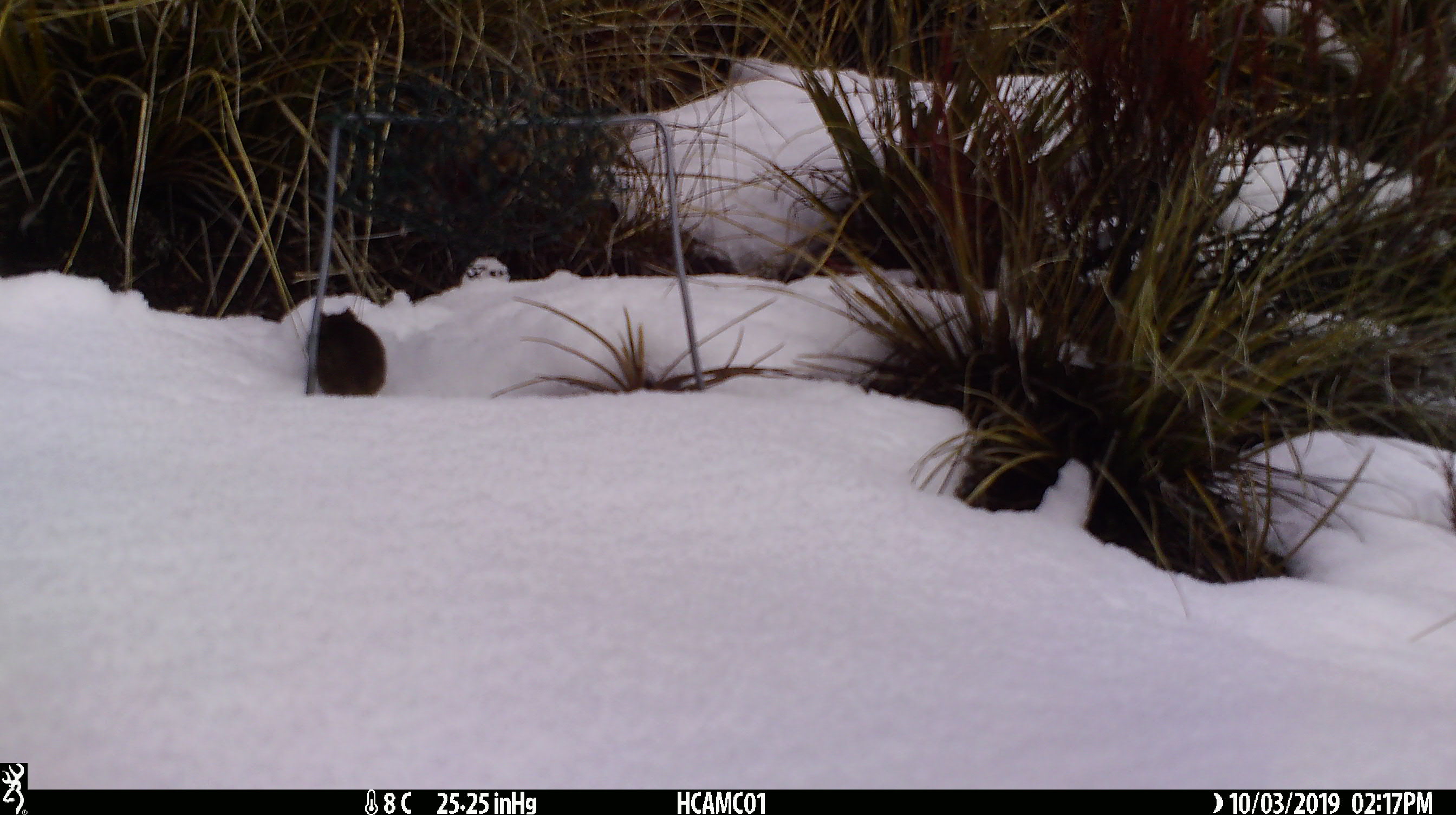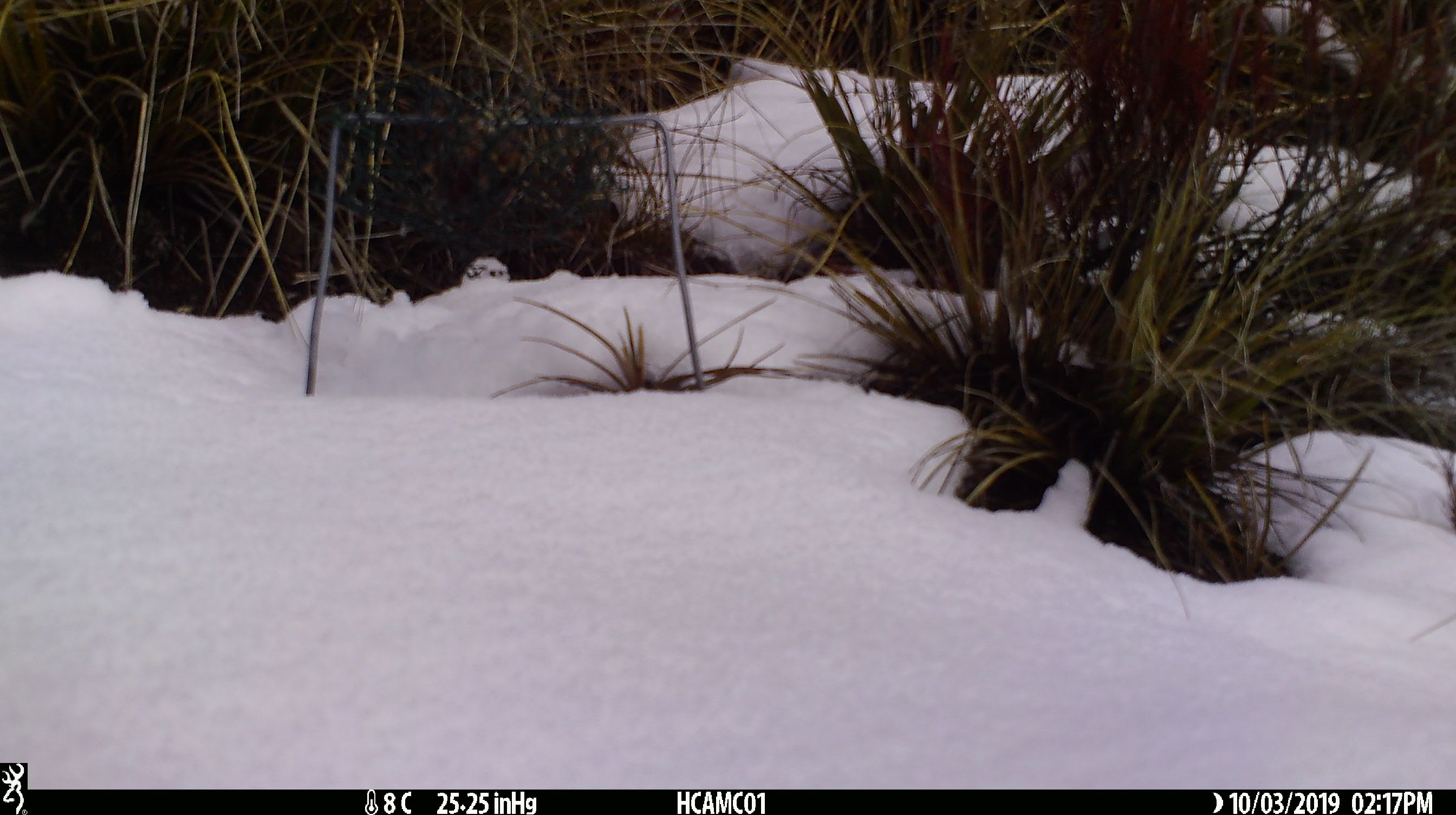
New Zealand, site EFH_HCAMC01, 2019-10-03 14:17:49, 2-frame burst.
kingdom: Animalia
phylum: Chordata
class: Mammalia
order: Rodentia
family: Muridae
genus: Mus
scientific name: Mus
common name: mouse